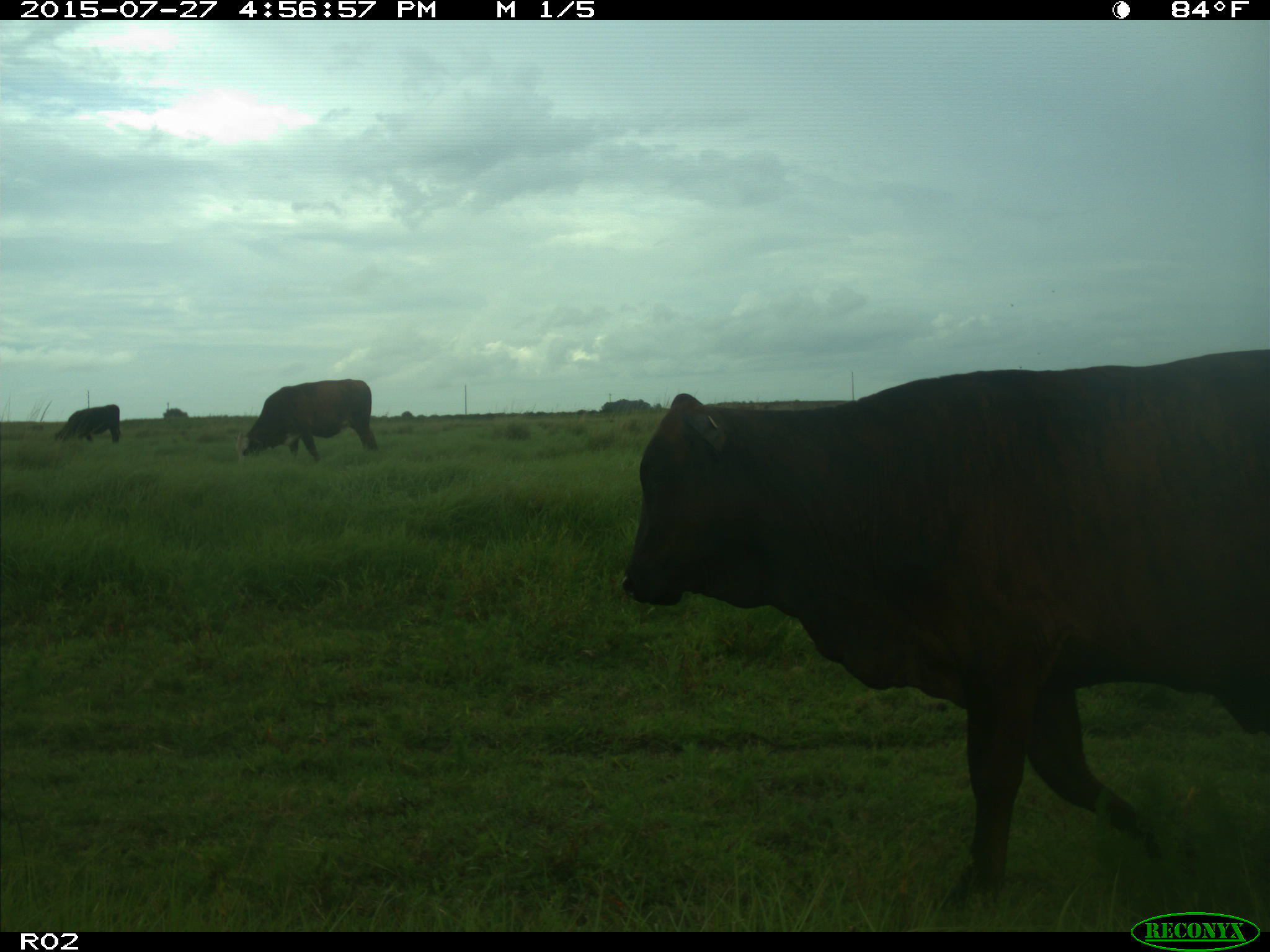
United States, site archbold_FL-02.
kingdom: Animalia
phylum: Chordata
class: Mammalia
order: Artiodactyla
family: Bovidae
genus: Bos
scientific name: Bos taurus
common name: domestic cow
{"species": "Bos taurus (domestic cow)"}